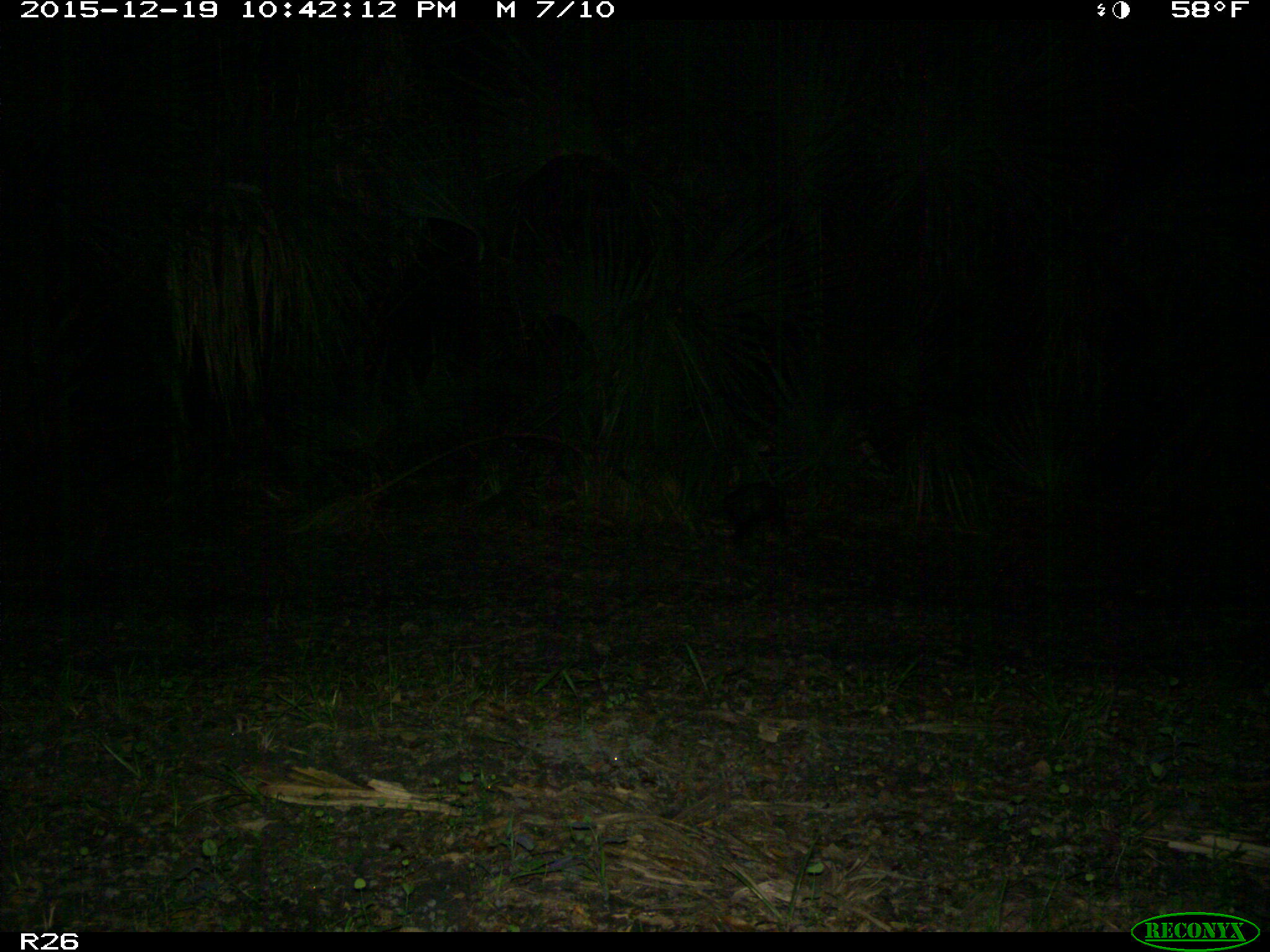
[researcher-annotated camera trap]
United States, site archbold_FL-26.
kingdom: Animalia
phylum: Chordata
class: Mammalia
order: Didelphimorphia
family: Didelphidae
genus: Didelphis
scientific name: Didelphis virginiana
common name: virginia opossum